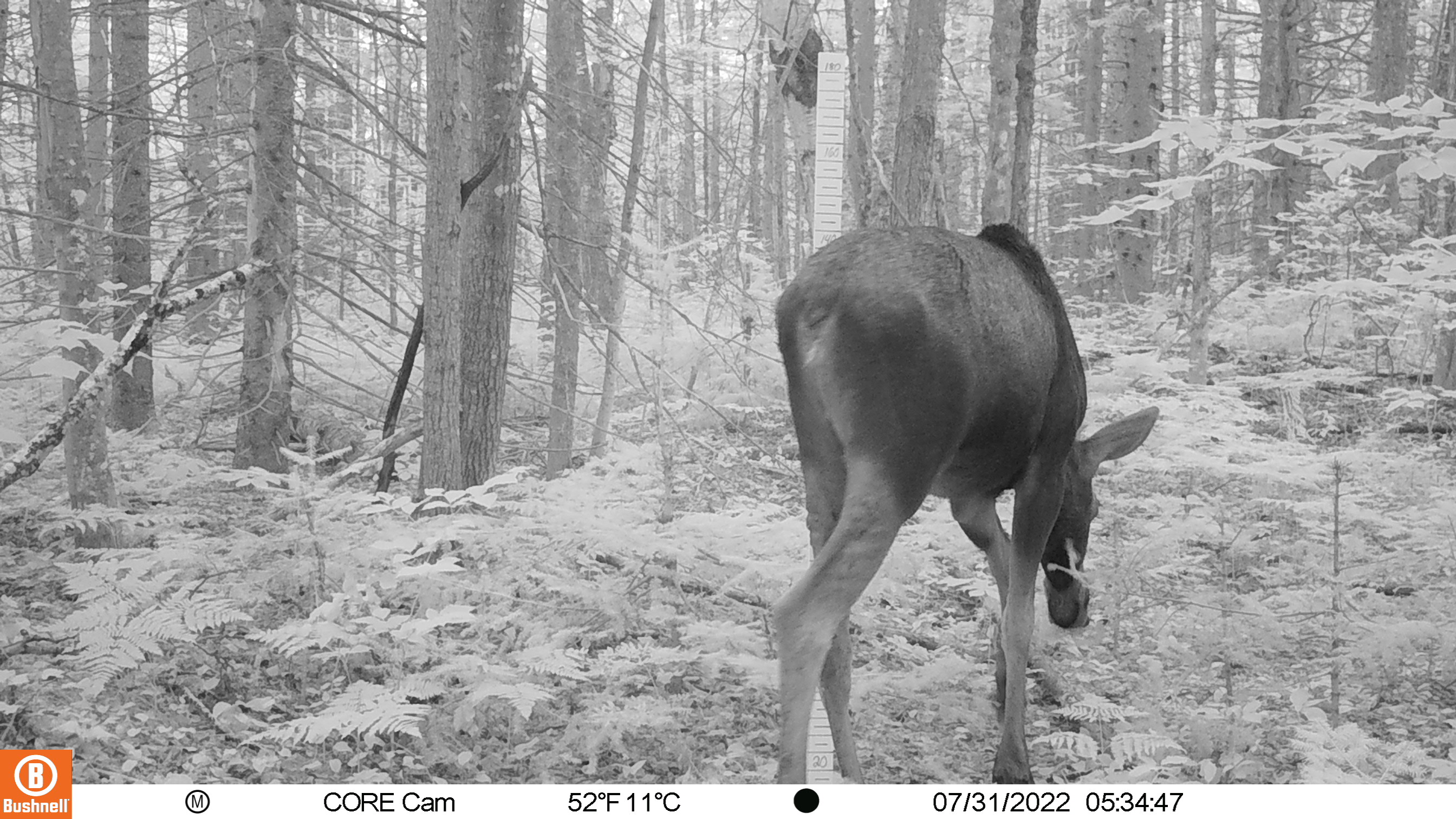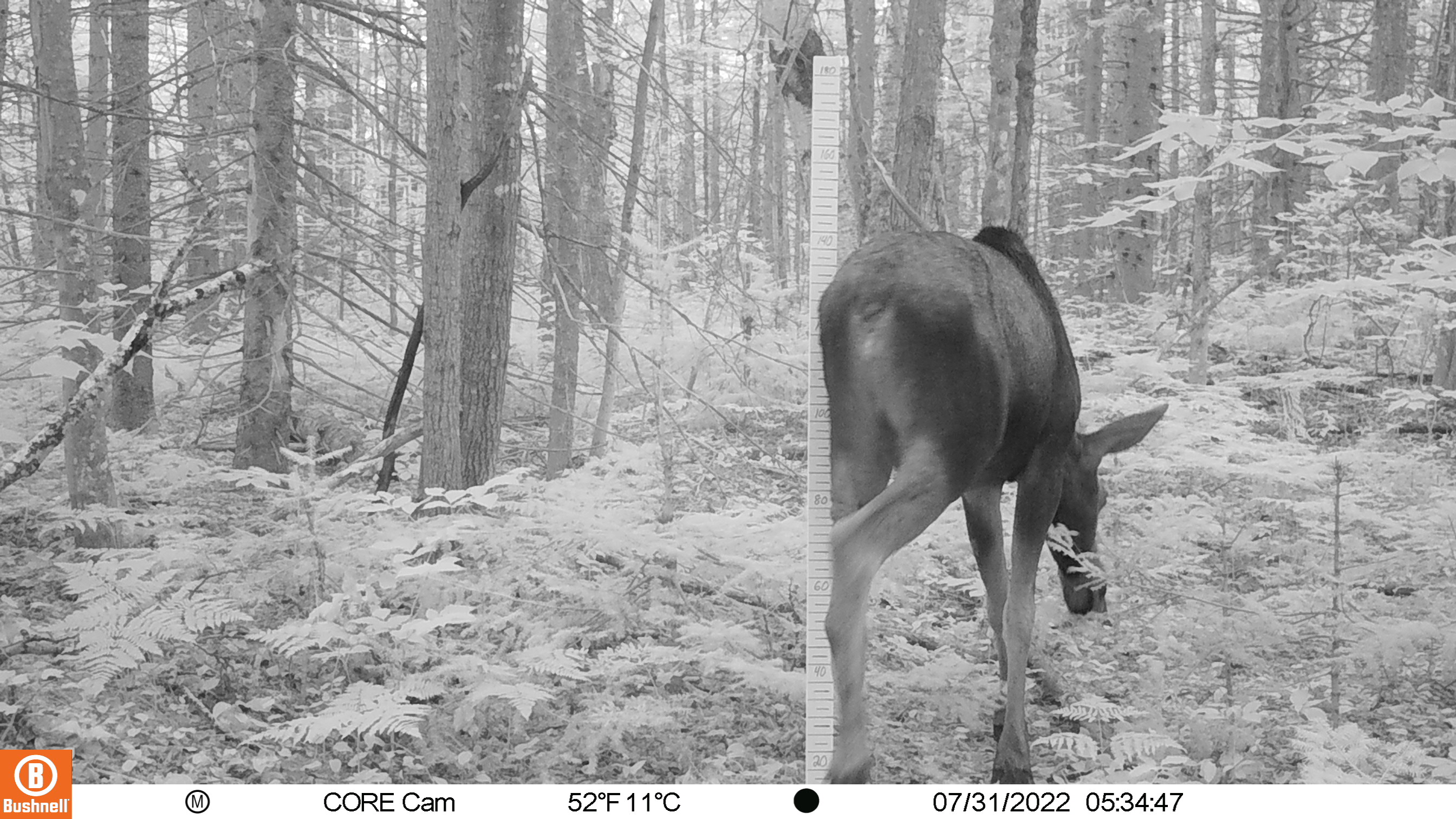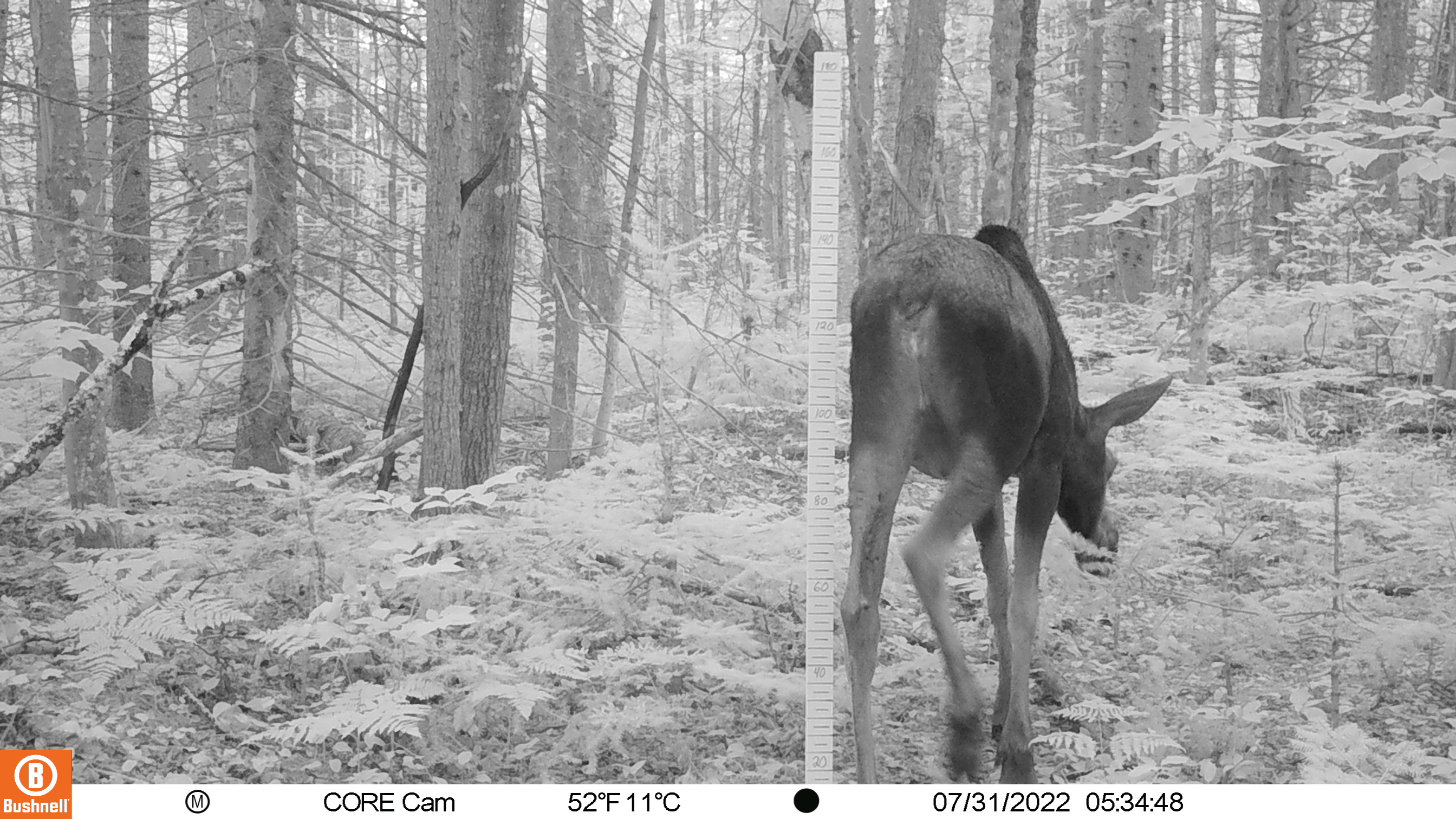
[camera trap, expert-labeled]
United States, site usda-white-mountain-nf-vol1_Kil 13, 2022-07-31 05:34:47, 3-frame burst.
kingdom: Animalia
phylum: Chordata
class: Mammalia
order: Artiodactyla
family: Cervidae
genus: Alces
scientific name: Alces alces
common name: moose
Moose (Alces alces).